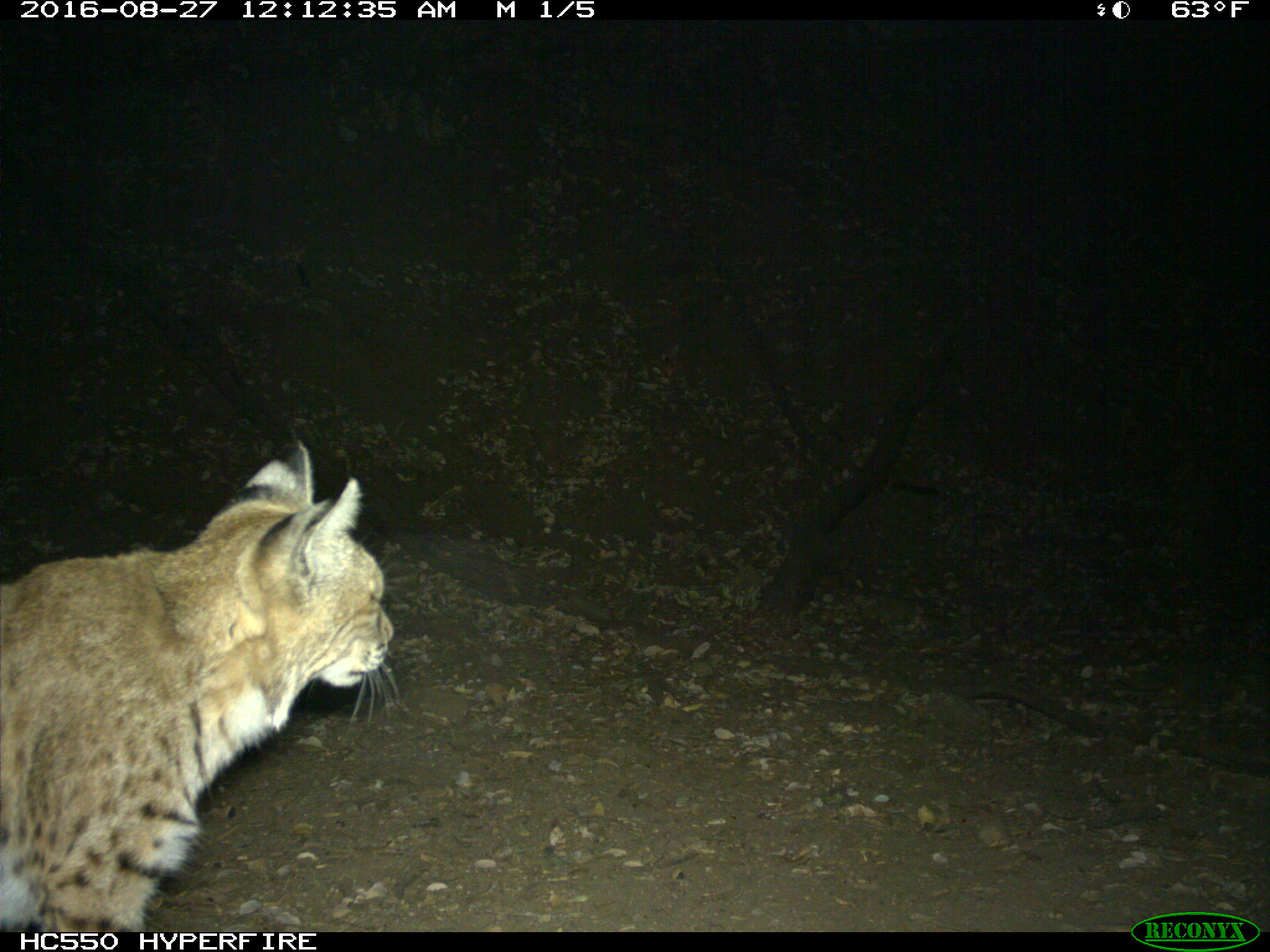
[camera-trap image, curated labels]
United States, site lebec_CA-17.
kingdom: Animalia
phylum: Chordata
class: Mammalia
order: Carnivora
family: Felidae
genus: Lynx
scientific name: Lynx rufus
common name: bobcat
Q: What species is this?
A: Lynx rufus (bobcat).